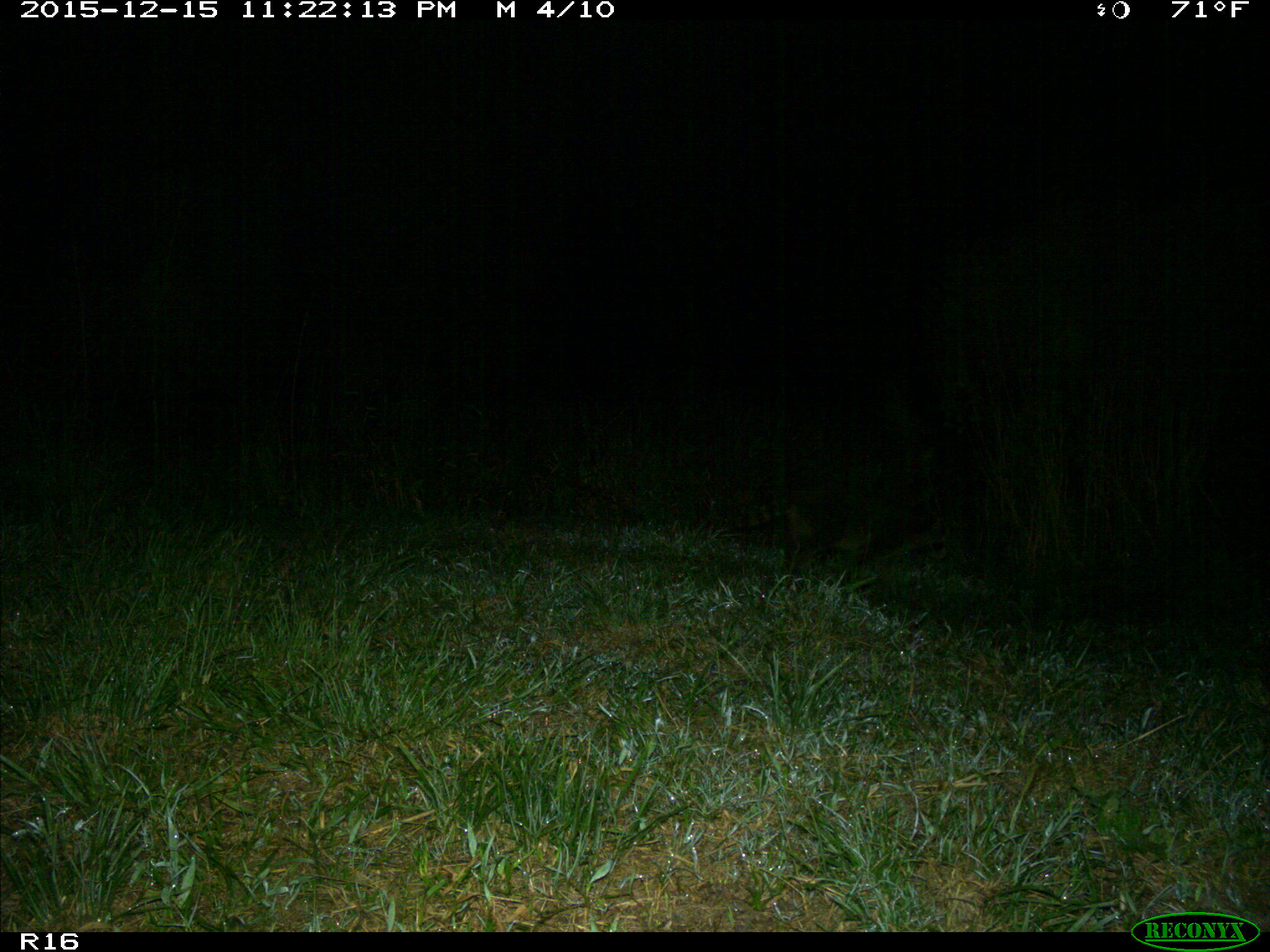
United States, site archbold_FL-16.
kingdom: Animalia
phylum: Chordata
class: Mammalia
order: Carnivora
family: Procyonidae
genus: Procyon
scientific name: Procyon lotor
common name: common raccoon